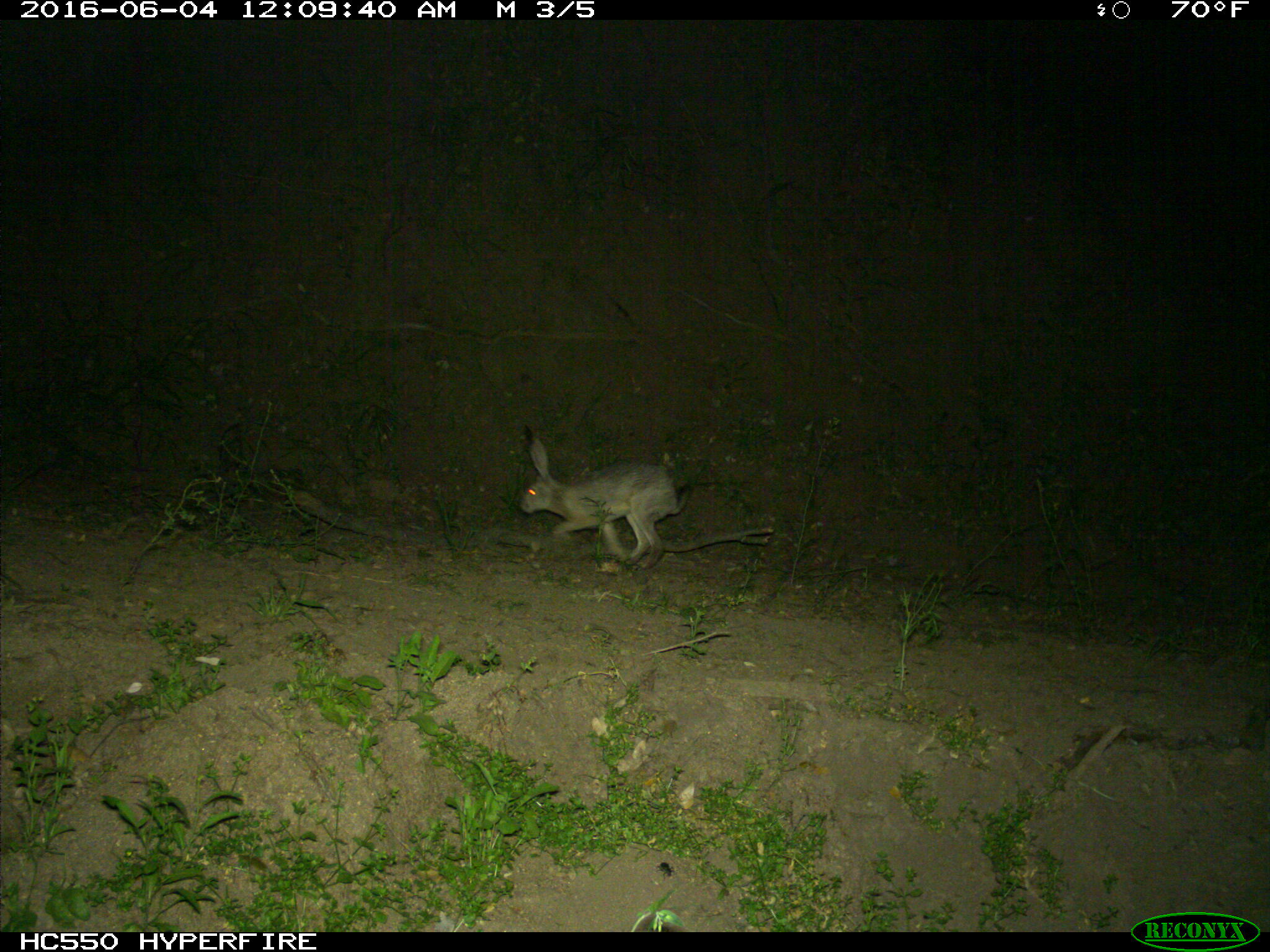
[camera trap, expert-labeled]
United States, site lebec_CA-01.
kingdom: Animalia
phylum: Chordata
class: Mammalia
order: Lagomorpha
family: Leporidae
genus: Lepus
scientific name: Lepus californicus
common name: black-tailed jackrabbit